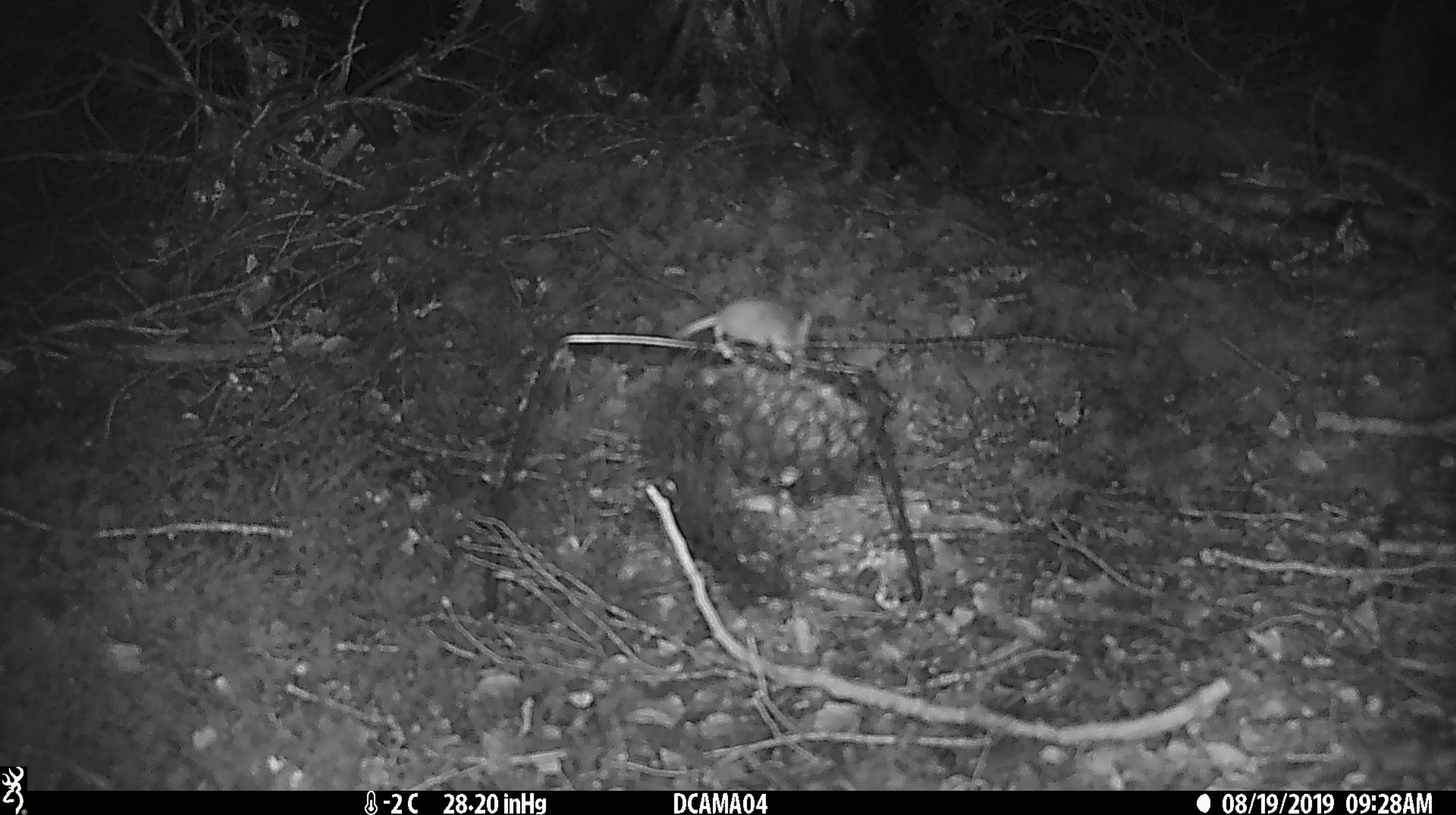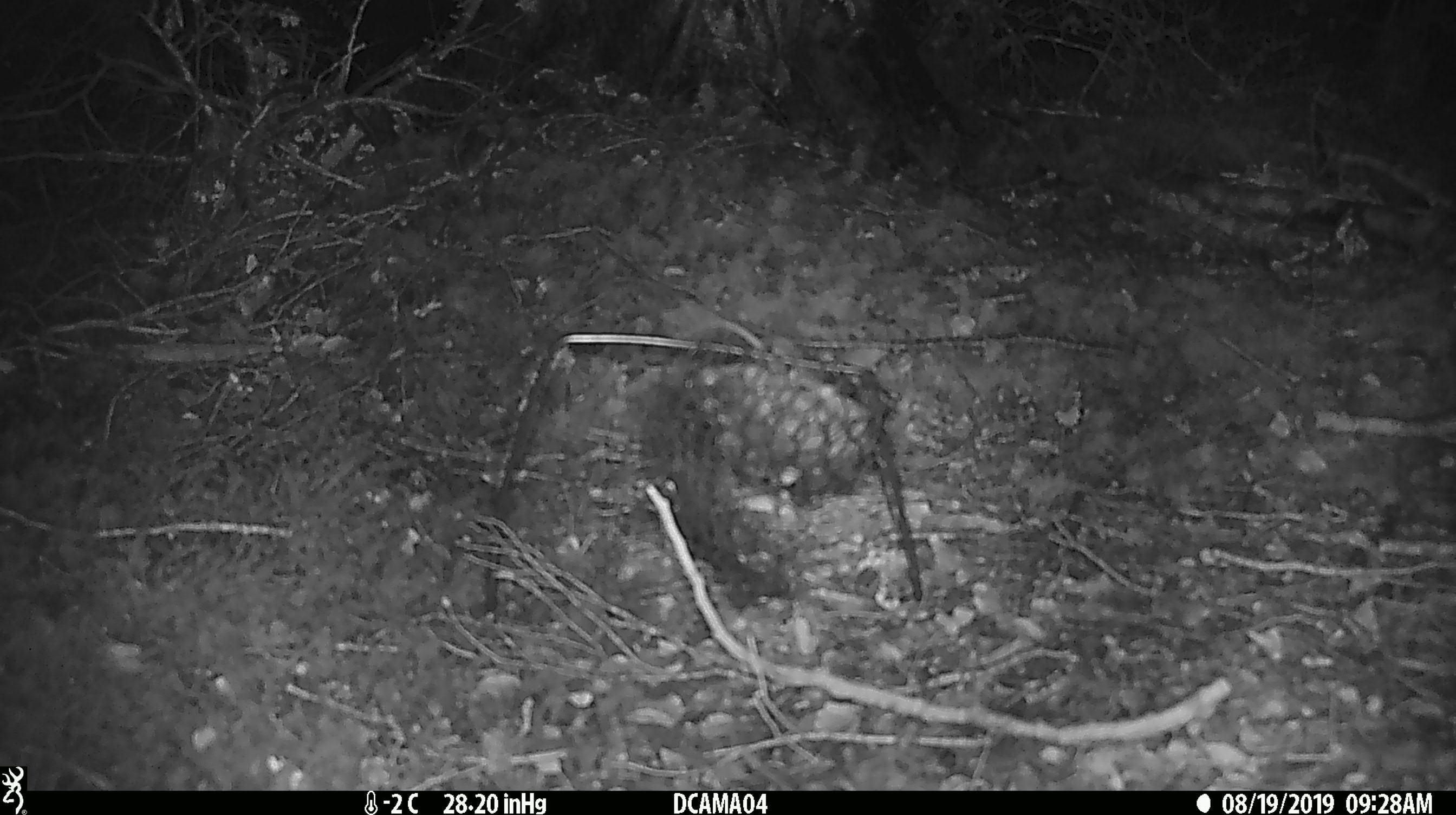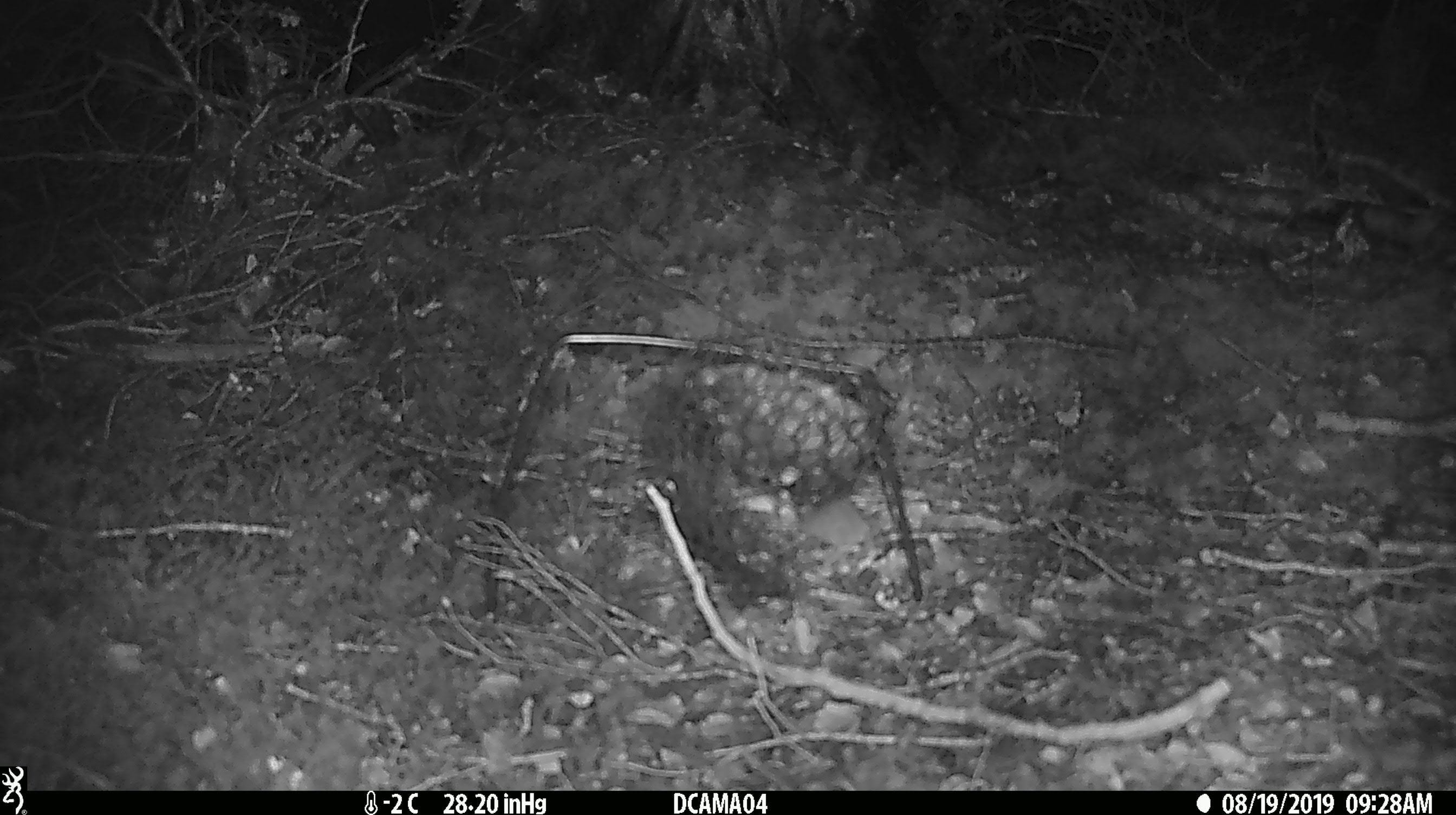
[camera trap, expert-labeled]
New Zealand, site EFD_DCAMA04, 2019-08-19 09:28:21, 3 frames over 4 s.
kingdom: Animalia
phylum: Chordata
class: Mammalia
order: Rodentia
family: Muridae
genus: Mus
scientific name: Mus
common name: mouse